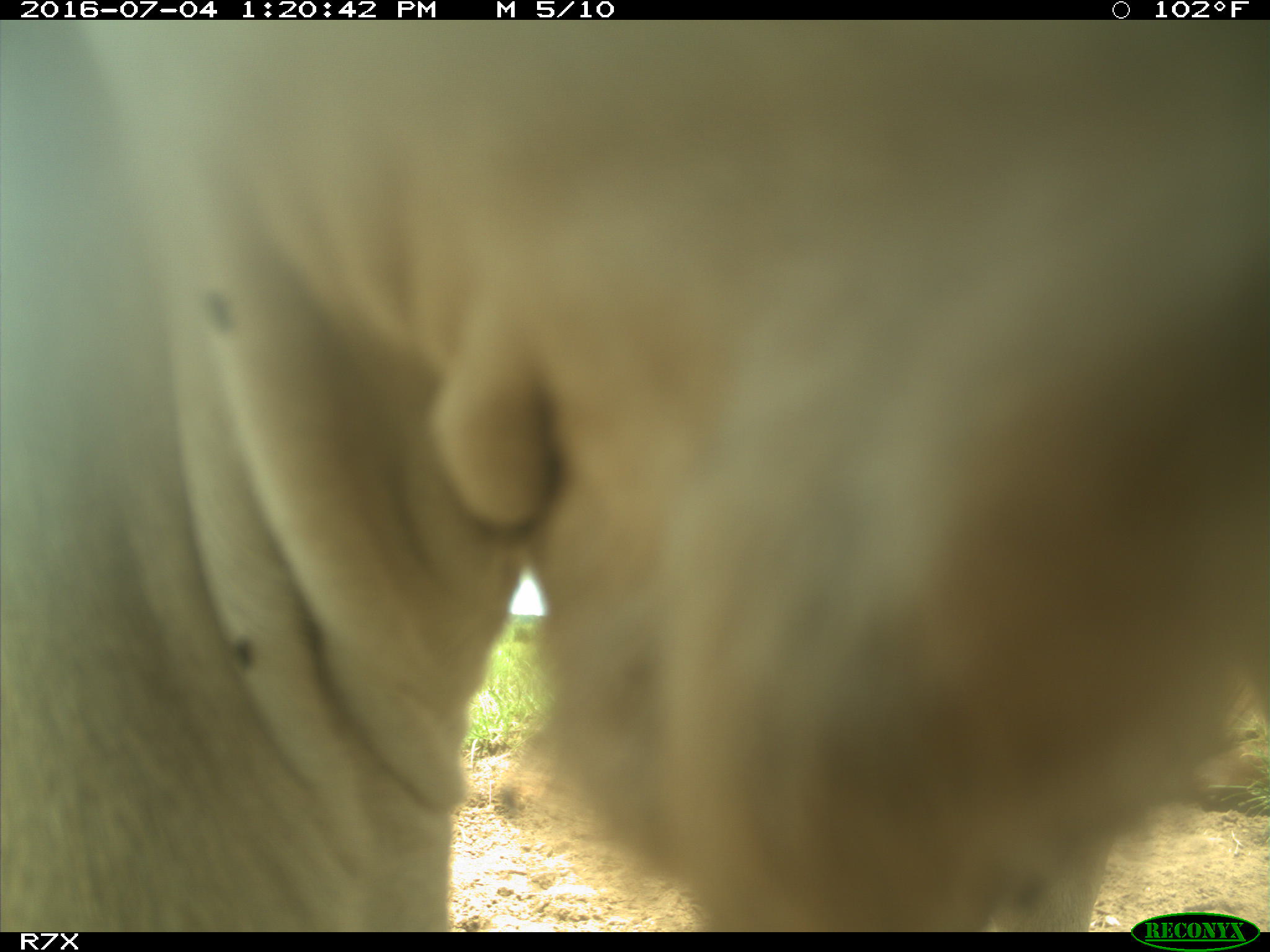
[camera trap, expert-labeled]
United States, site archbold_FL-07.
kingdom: Animalia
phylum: Chordata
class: Mammalia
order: Artiodactyla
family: Bovidae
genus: Bos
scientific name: Bos taurus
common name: domestic cow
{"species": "Bos taurus (domestic cow)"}